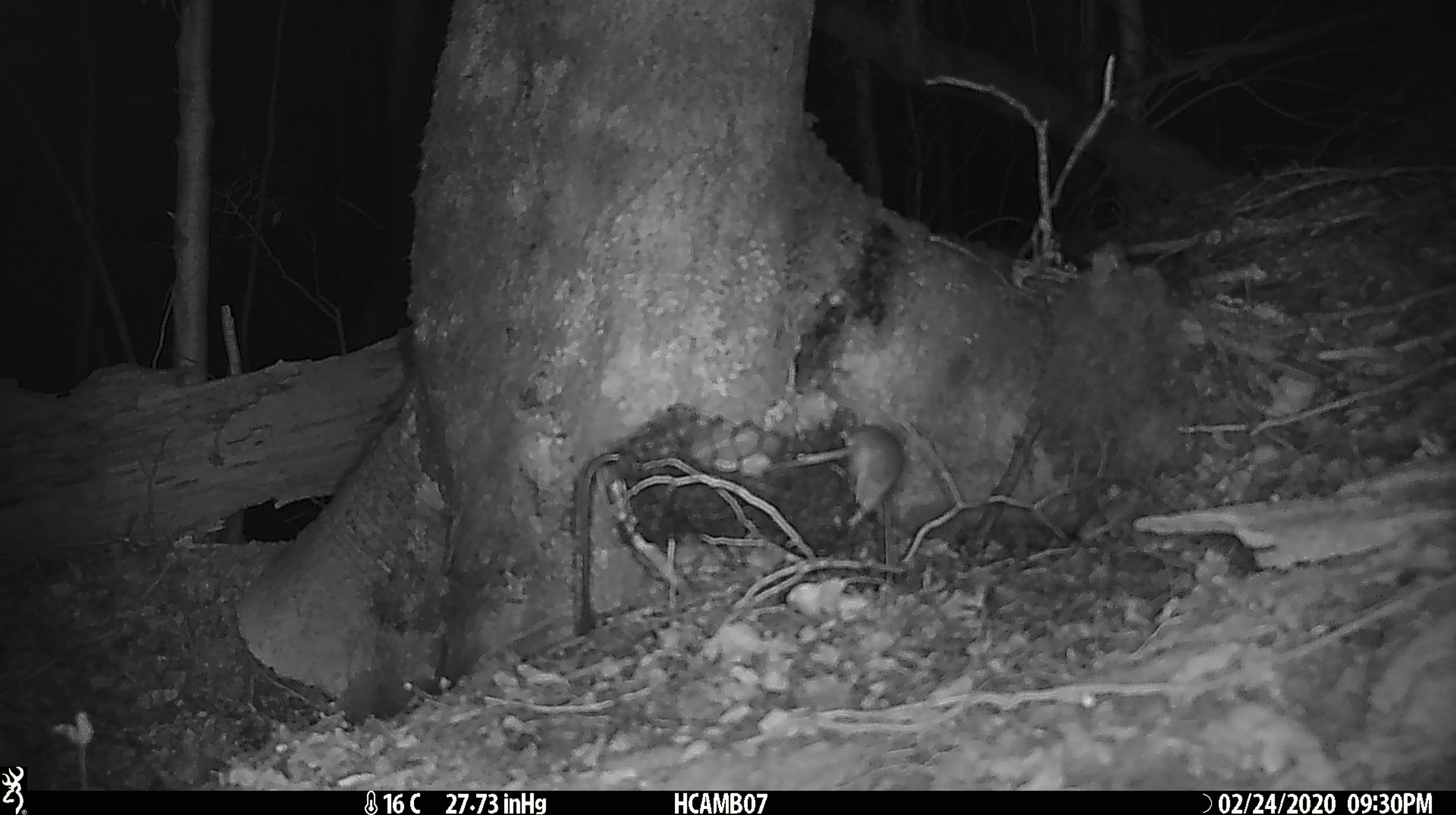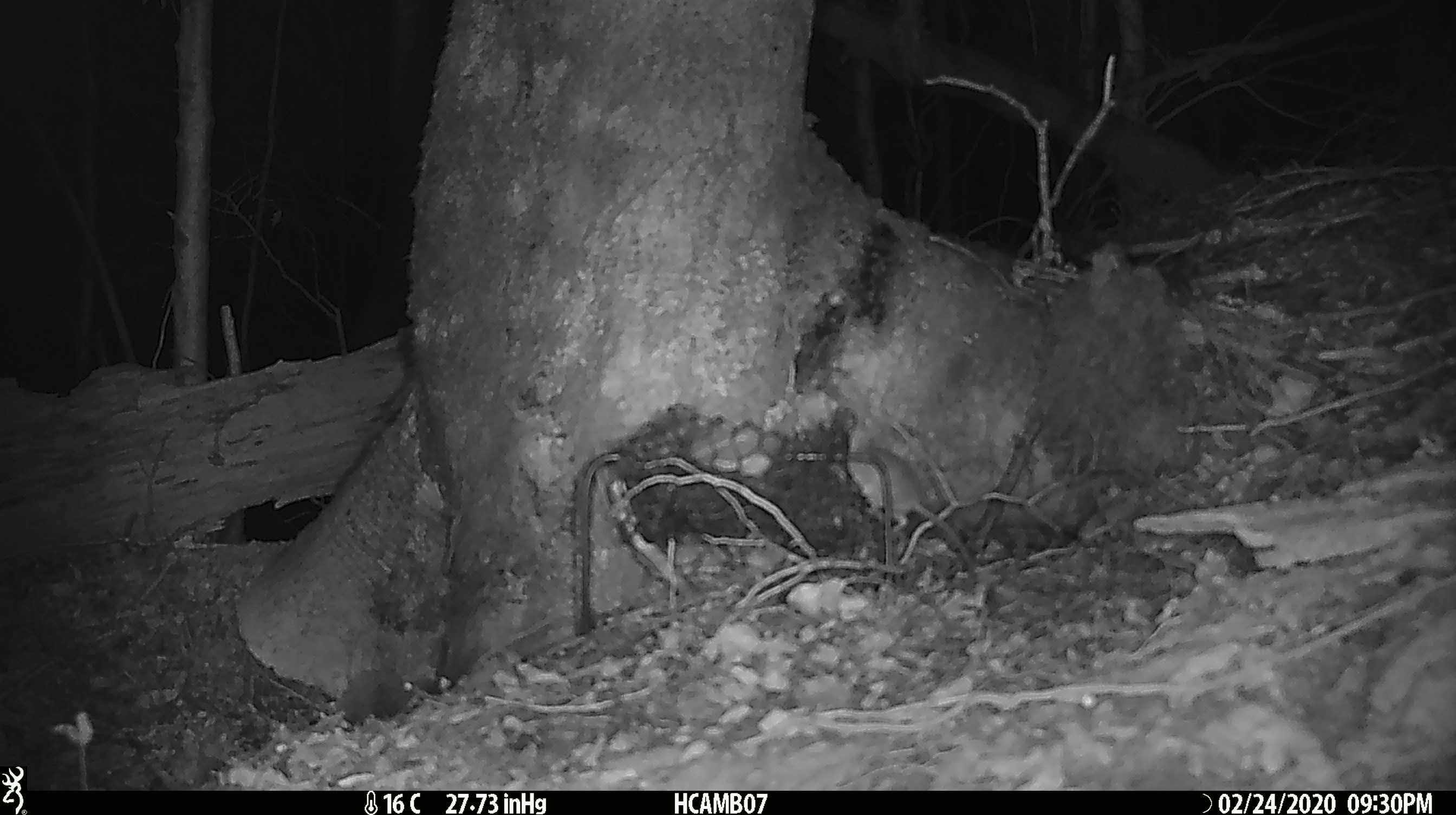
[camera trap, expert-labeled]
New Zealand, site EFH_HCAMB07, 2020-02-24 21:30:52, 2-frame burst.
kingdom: Animalia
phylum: Chordata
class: Mammalia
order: Rodentia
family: Muridae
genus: Mus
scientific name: Mus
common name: mouse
Mouse (Mus).